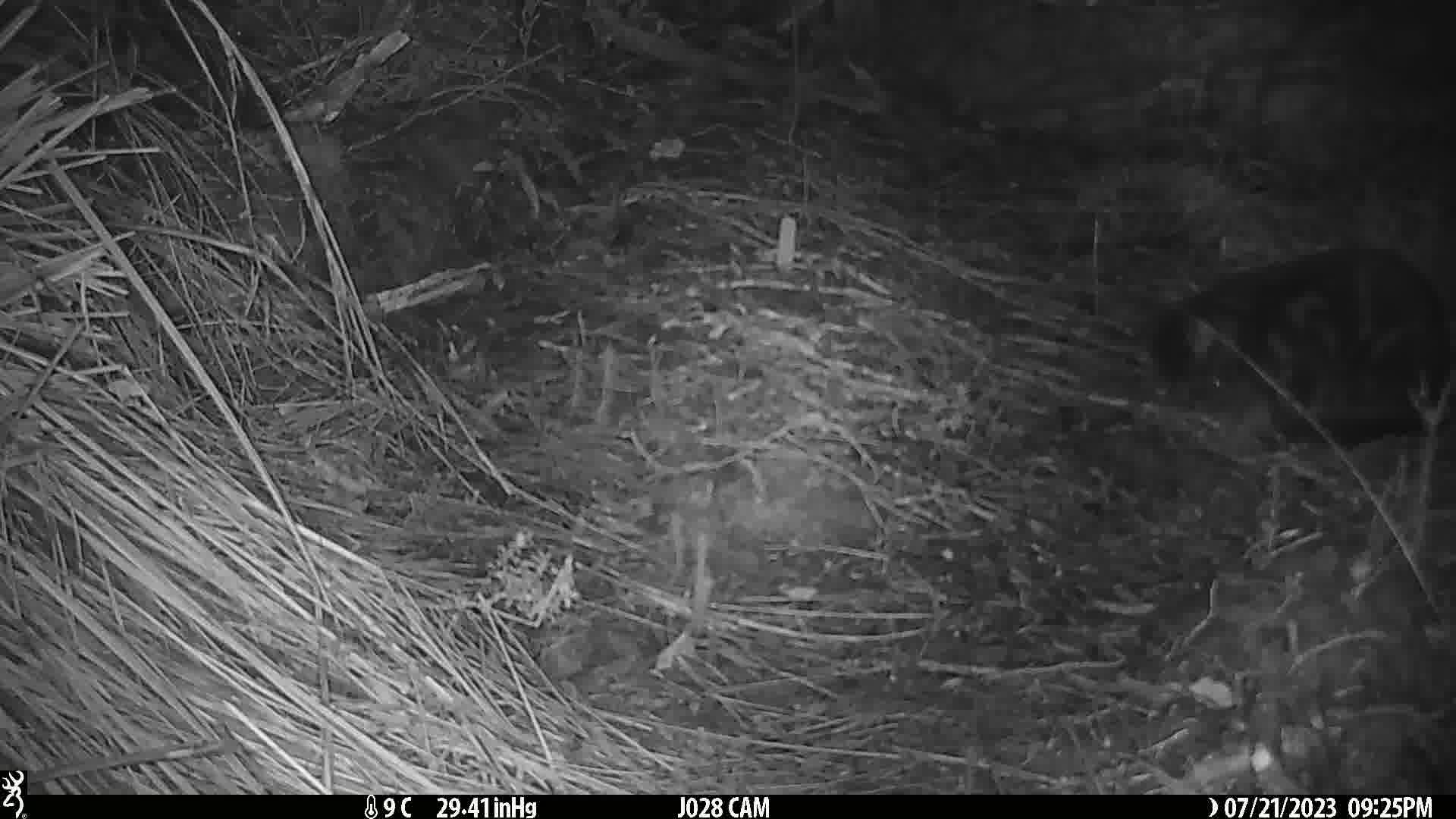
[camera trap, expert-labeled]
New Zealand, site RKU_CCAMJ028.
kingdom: Animalia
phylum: Chordata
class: Mammalia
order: Carnivora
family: Felidae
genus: Felis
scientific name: Felis catus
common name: domestic cat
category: cat